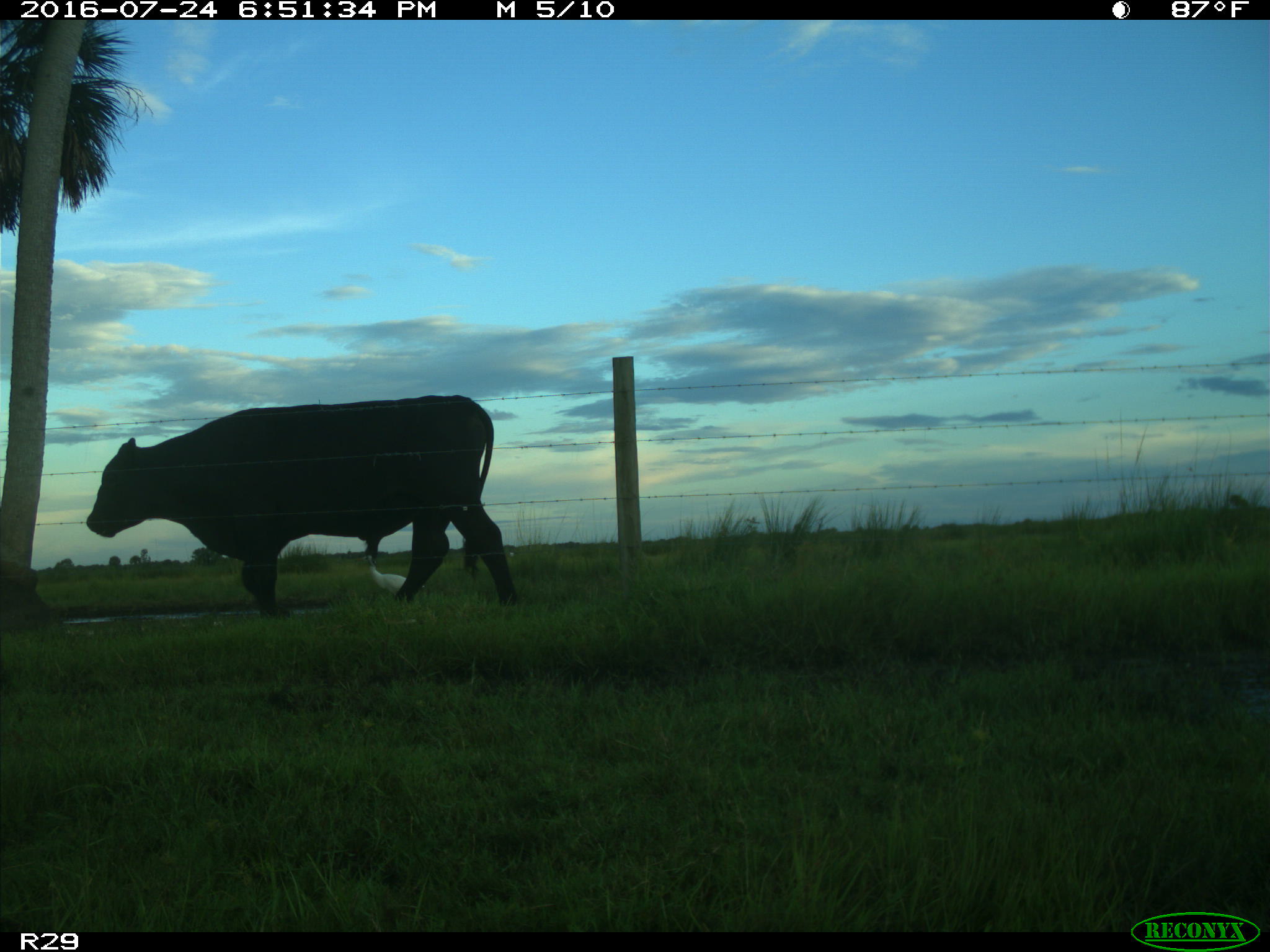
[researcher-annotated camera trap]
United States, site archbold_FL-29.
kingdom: Animalia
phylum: Chordata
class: Mammalia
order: Artiodactyla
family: Bovidae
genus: Bos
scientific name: Bos taurus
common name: domestic cow